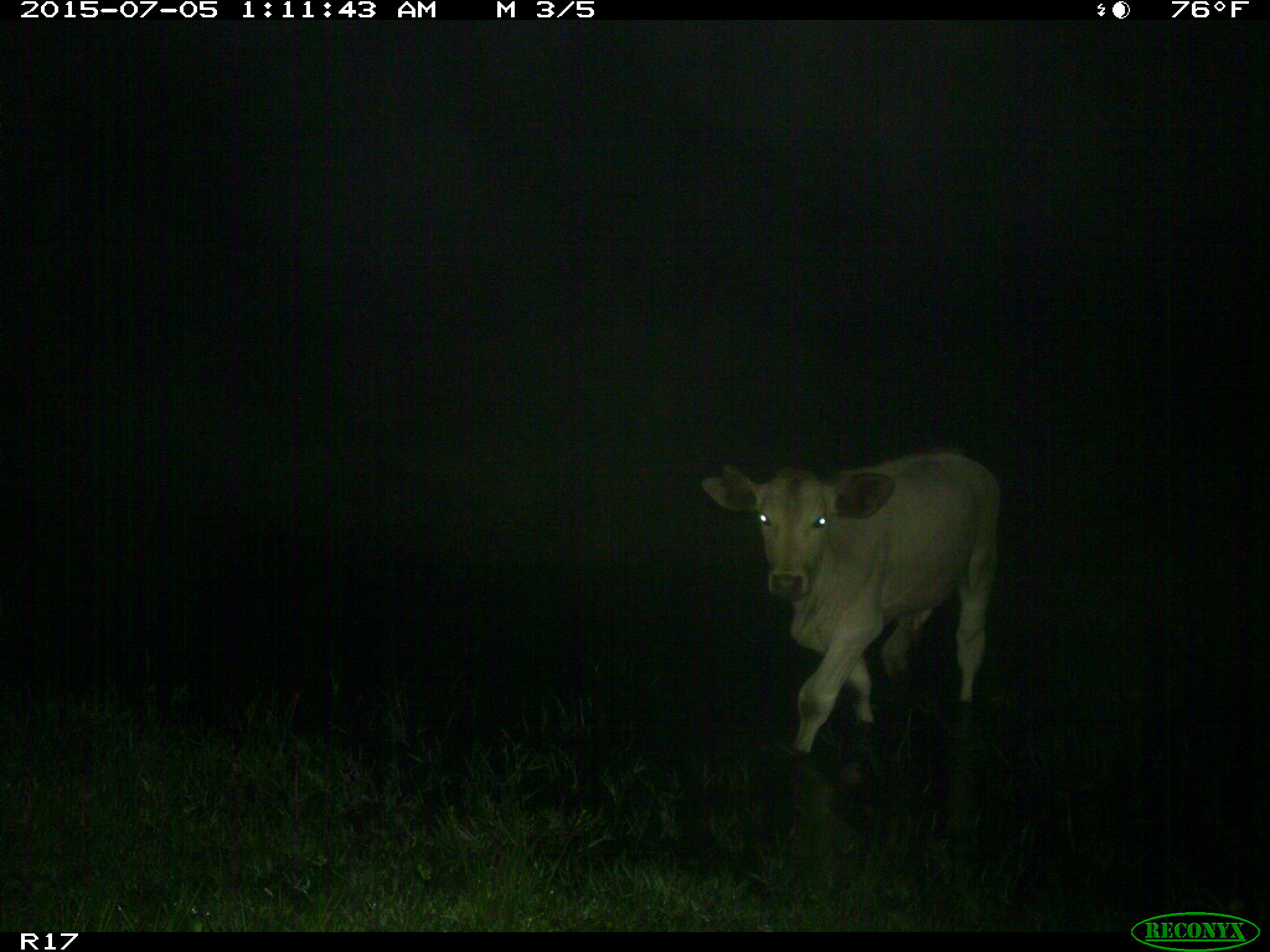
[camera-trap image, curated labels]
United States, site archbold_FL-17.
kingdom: Animalia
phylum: Chordata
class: Mammalia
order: Artiodactyla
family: Bovidae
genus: Bos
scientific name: Bos taurus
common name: domestic cow